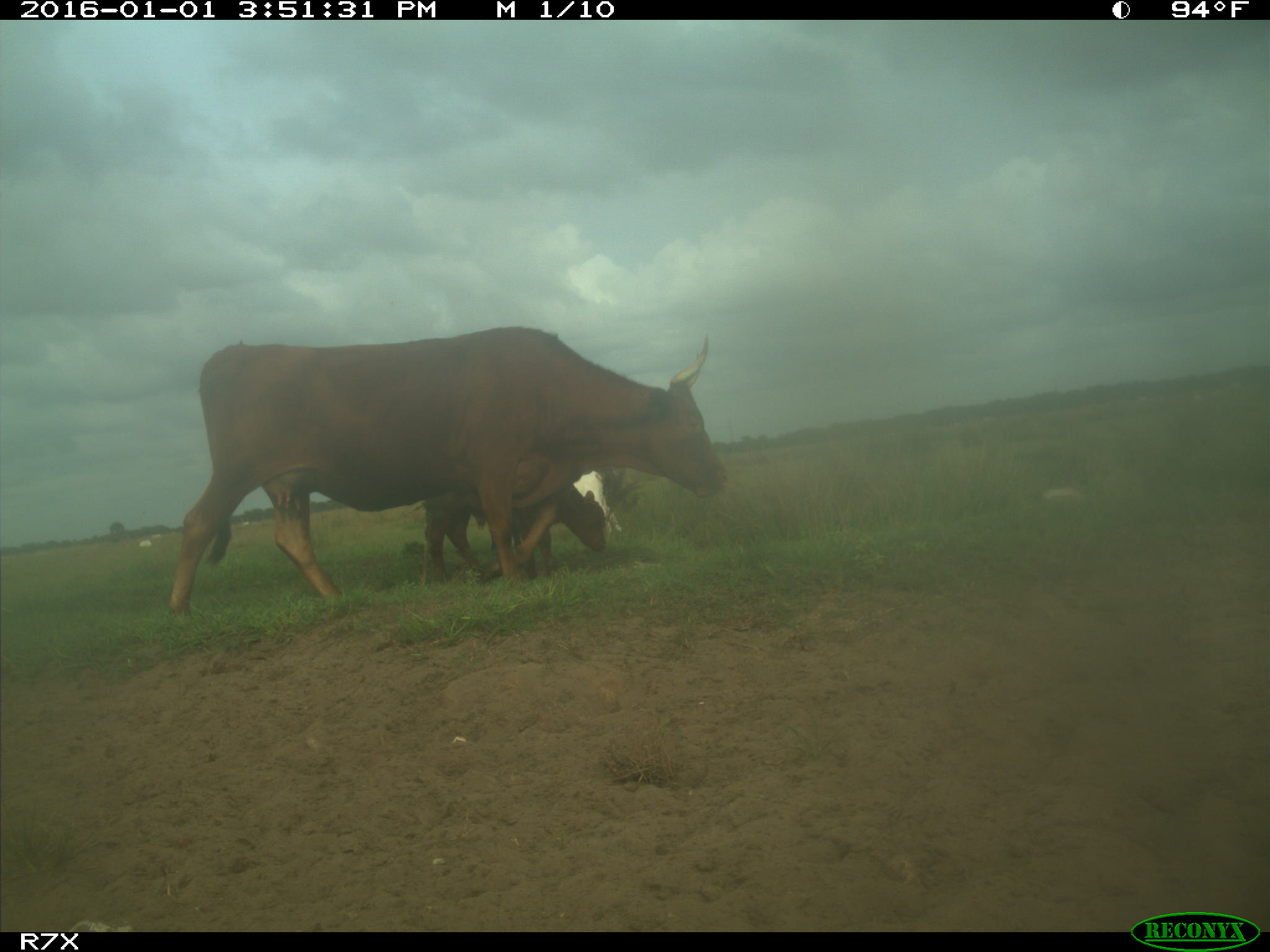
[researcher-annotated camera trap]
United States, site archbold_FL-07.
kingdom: Animalia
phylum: Chordata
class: Mammalia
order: Artiodactyla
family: Bovidae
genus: Bos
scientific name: Bos taurus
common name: domestic cow